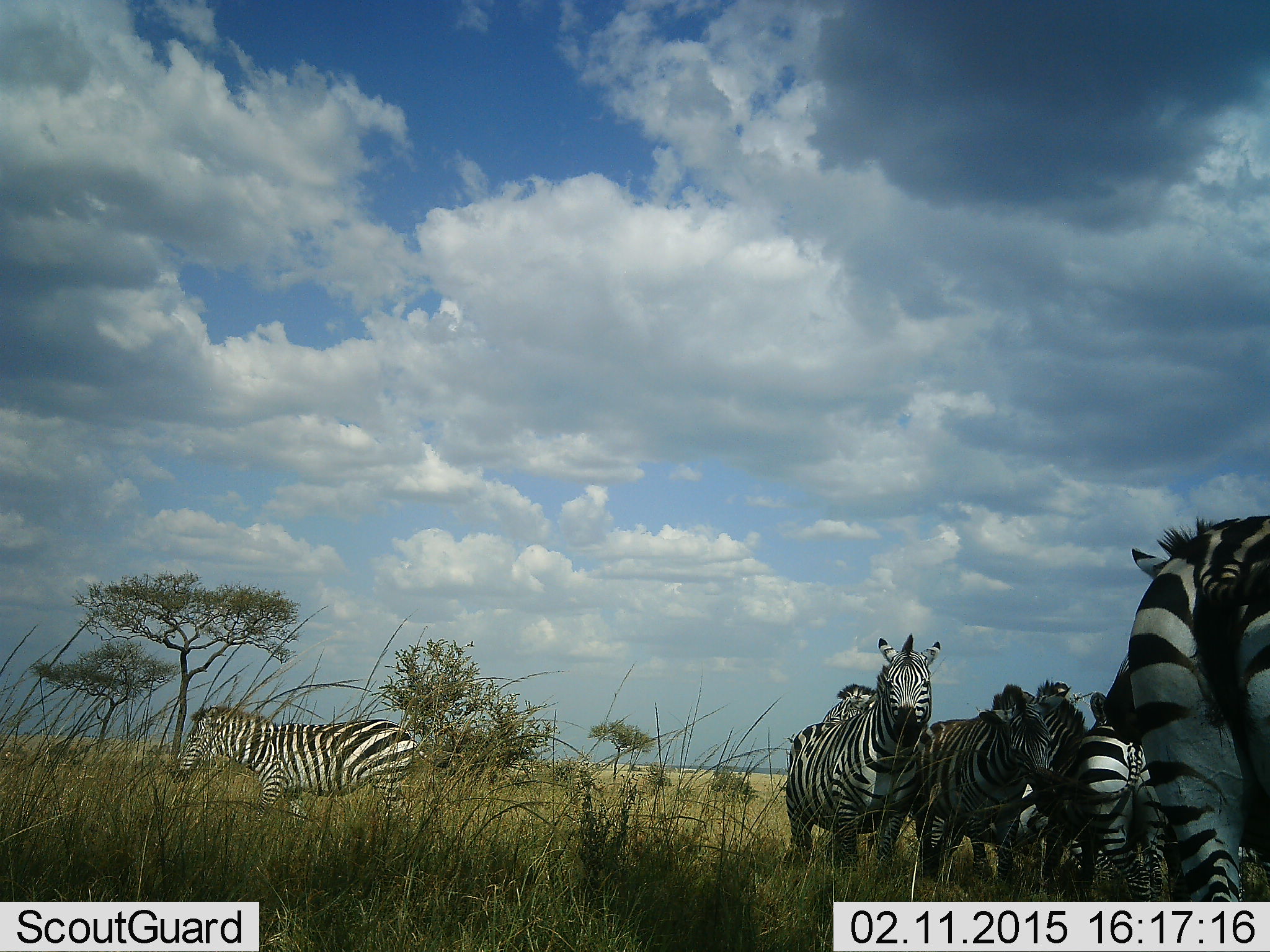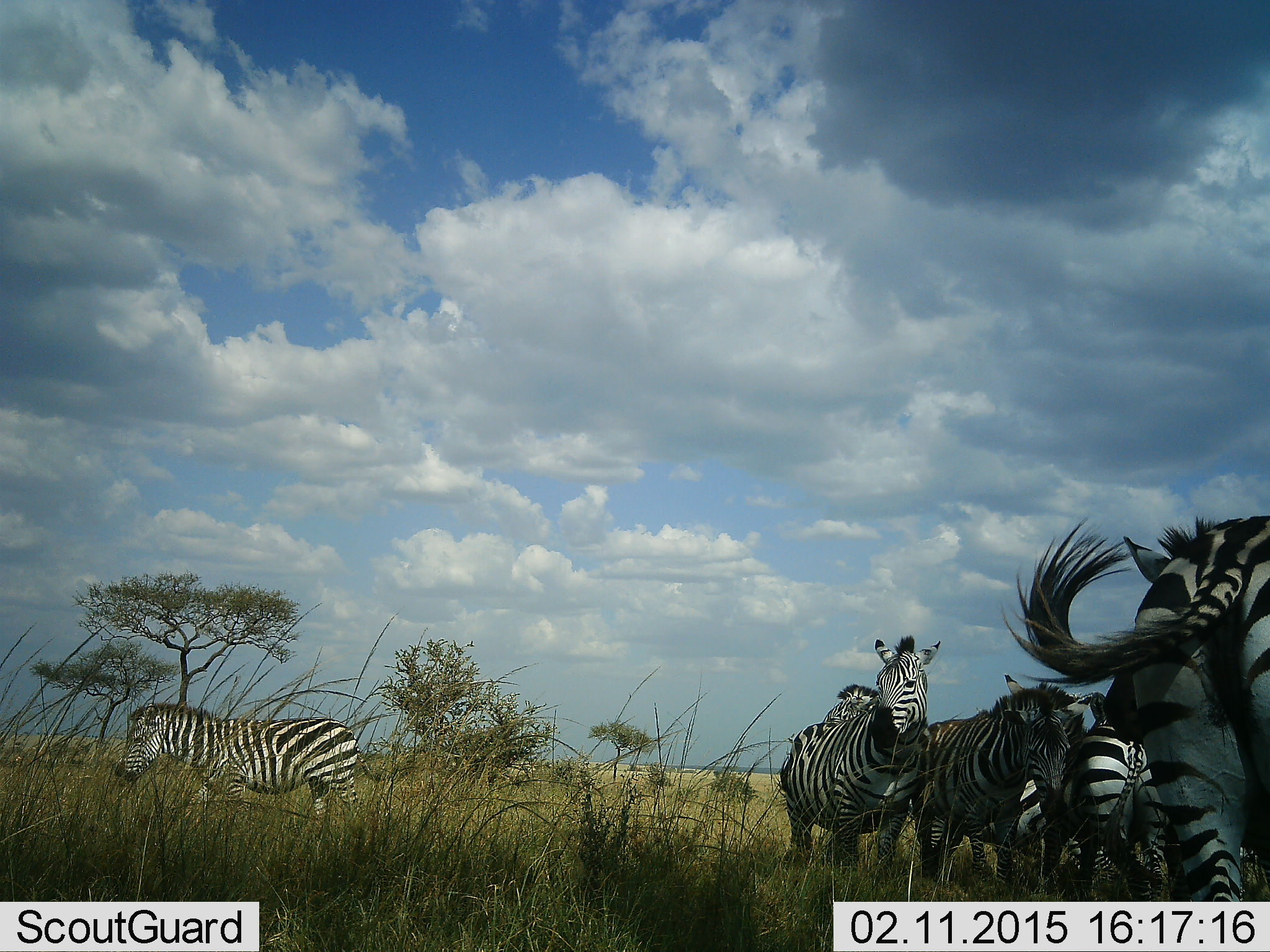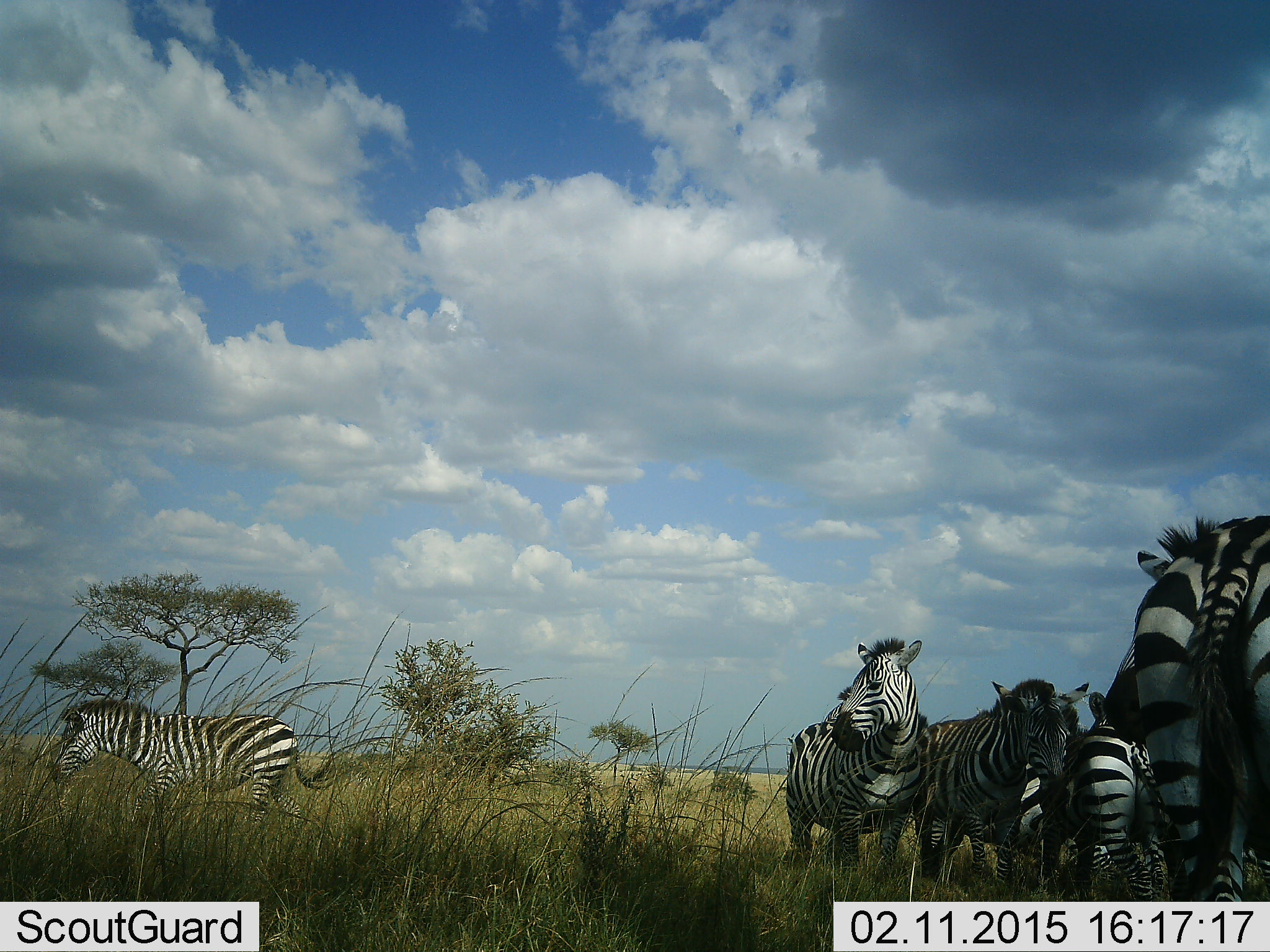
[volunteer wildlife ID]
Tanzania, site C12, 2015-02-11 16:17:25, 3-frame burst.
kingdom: Animalia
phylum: Chordata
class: Mammalia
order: Perissodactyla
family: Equidae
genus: Equus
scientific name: Equus quagga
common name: plains zebra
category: zebra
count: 6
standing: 80%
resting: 0%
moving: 50%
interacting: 40%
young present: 0%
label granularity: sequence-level